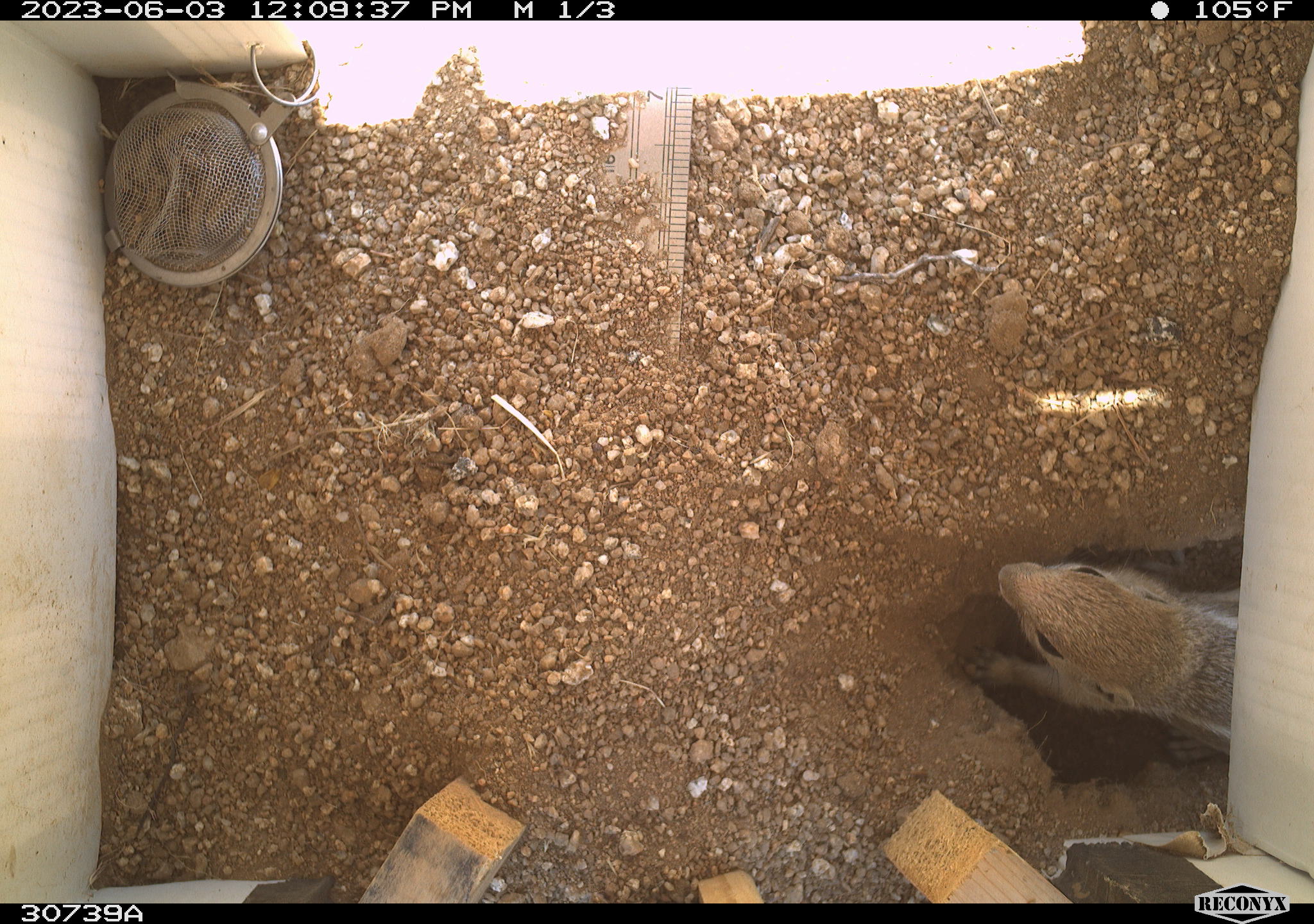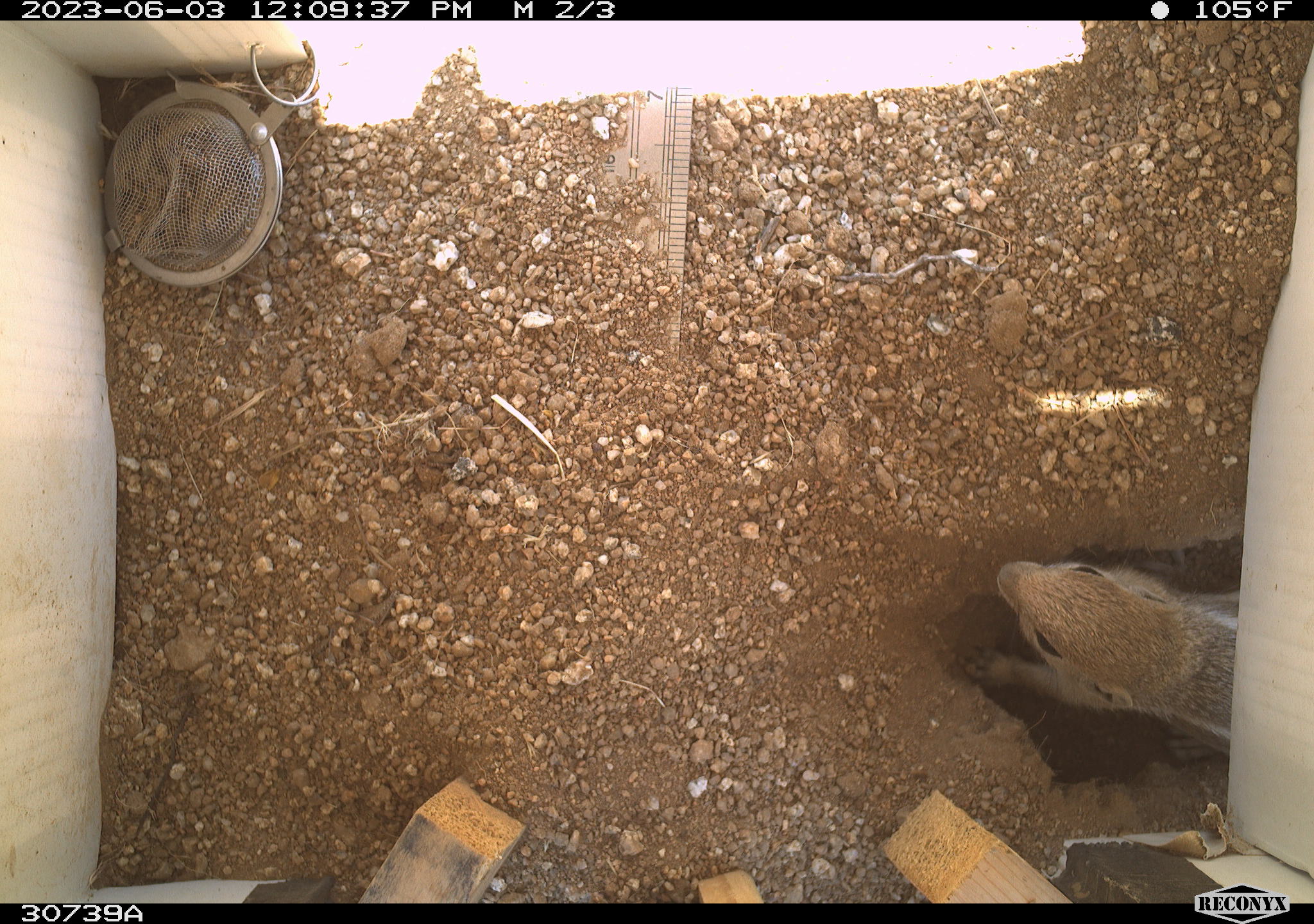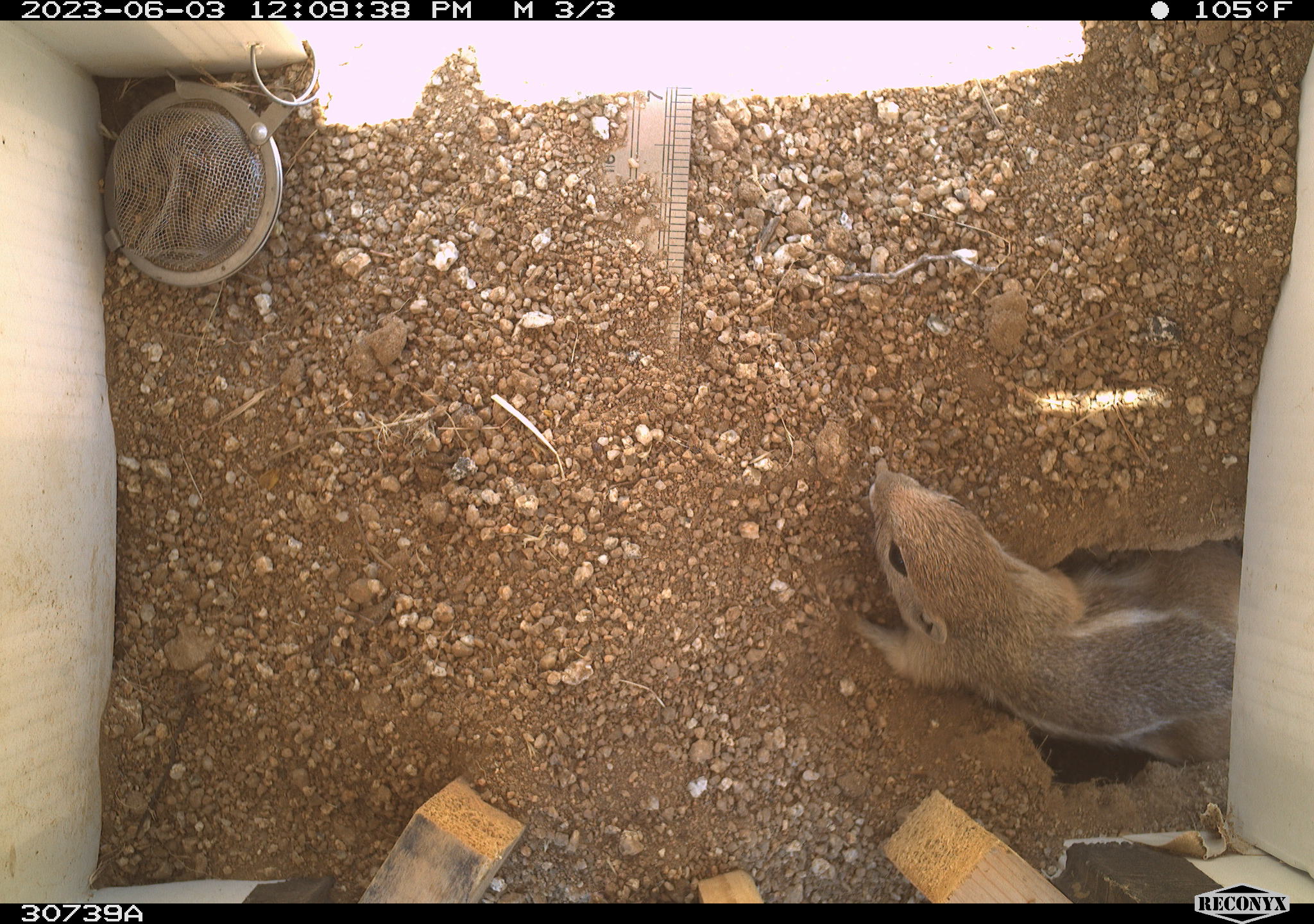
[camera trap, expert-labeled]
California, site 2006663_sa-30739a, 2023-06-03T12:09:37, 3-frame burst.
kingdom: Animalia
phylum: Chordata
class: Mammalia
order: Rodentia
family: Sciuridae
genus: Ammospermophilus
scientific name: Ammospermophilus leucurus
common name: white-tailed antelope squirrel